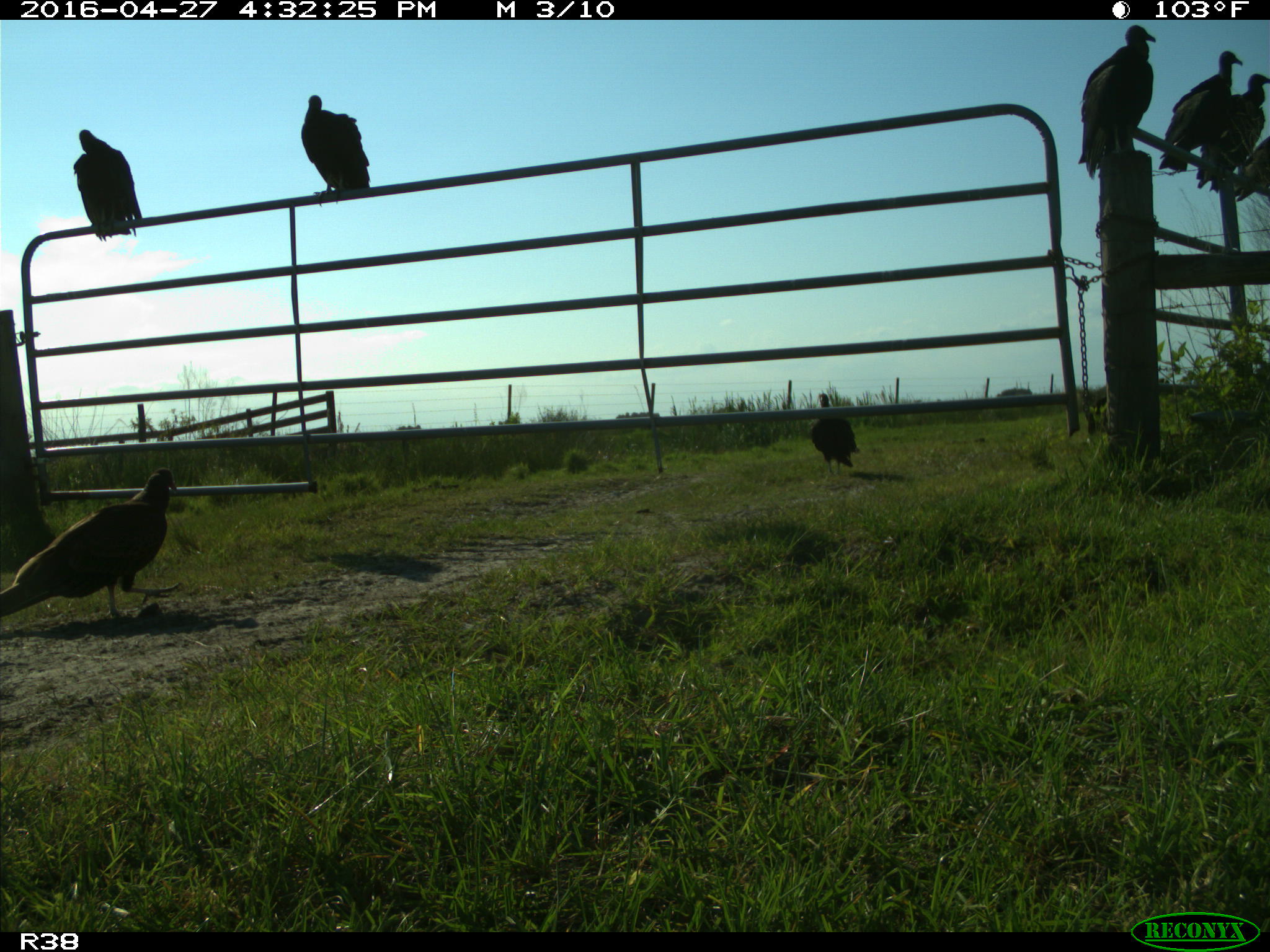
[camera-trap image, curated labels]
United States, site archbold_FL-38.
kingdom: Animalia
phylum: Chordata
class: Aves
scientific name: Aves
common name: birds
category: unidentified bird